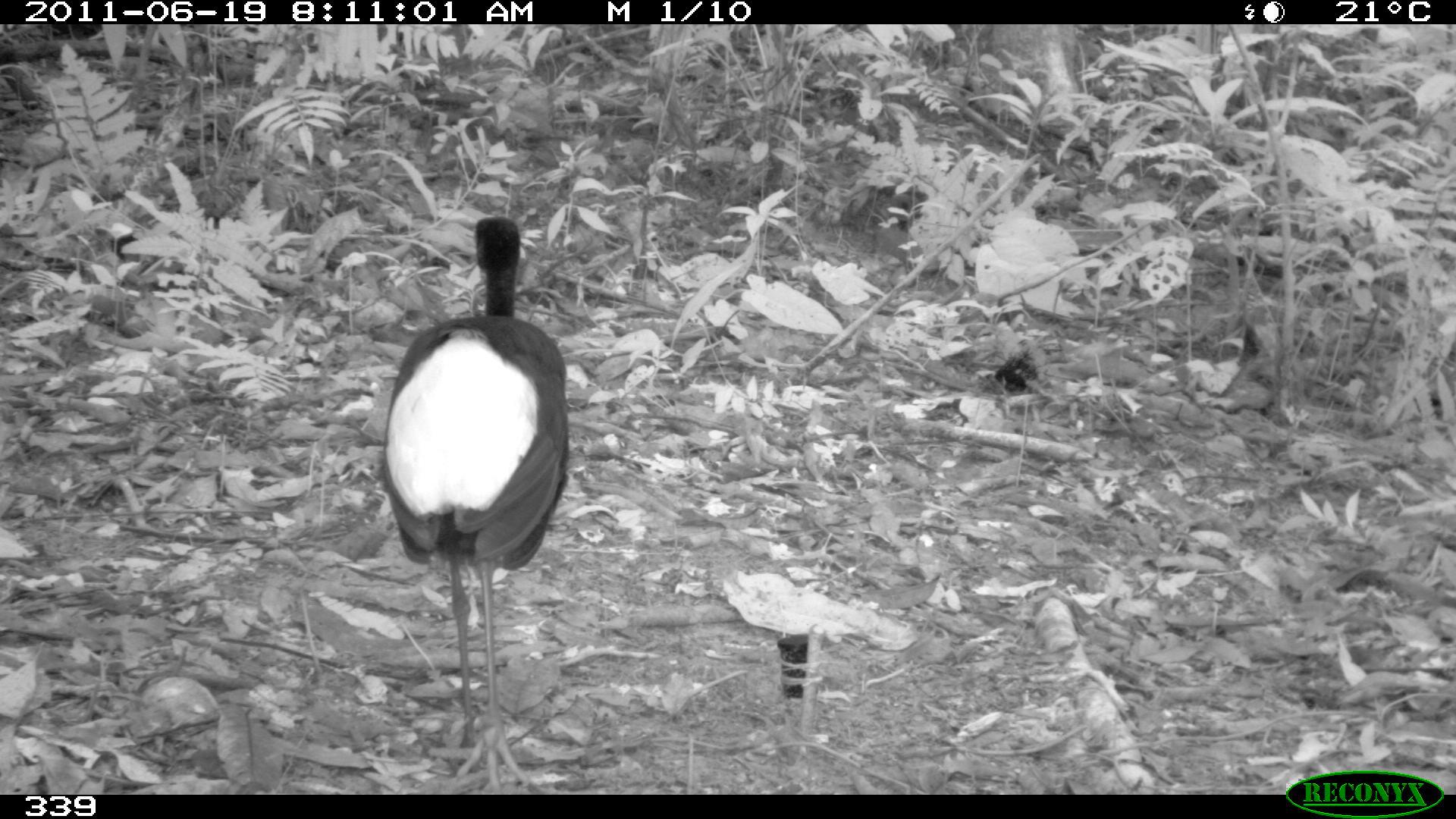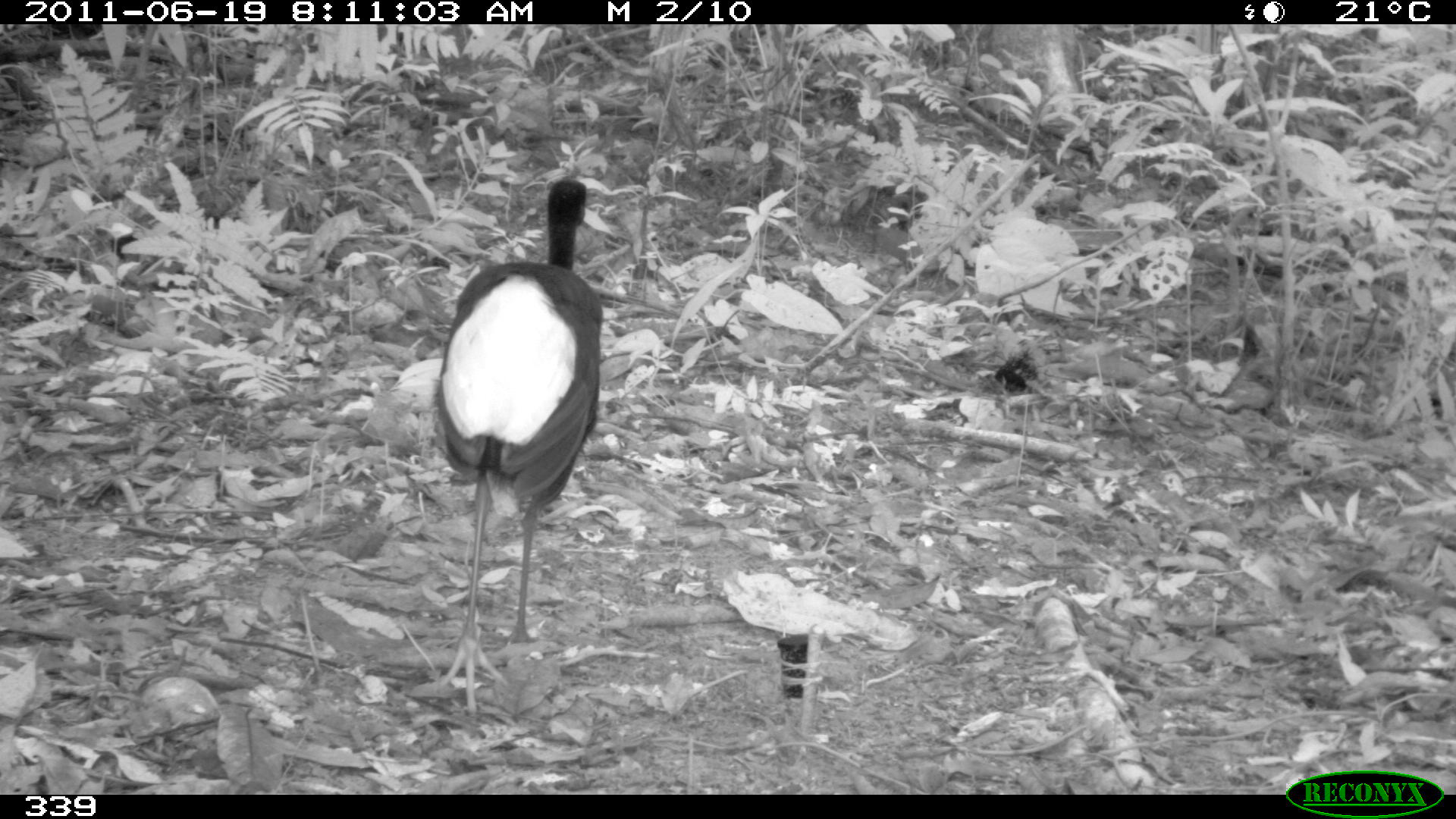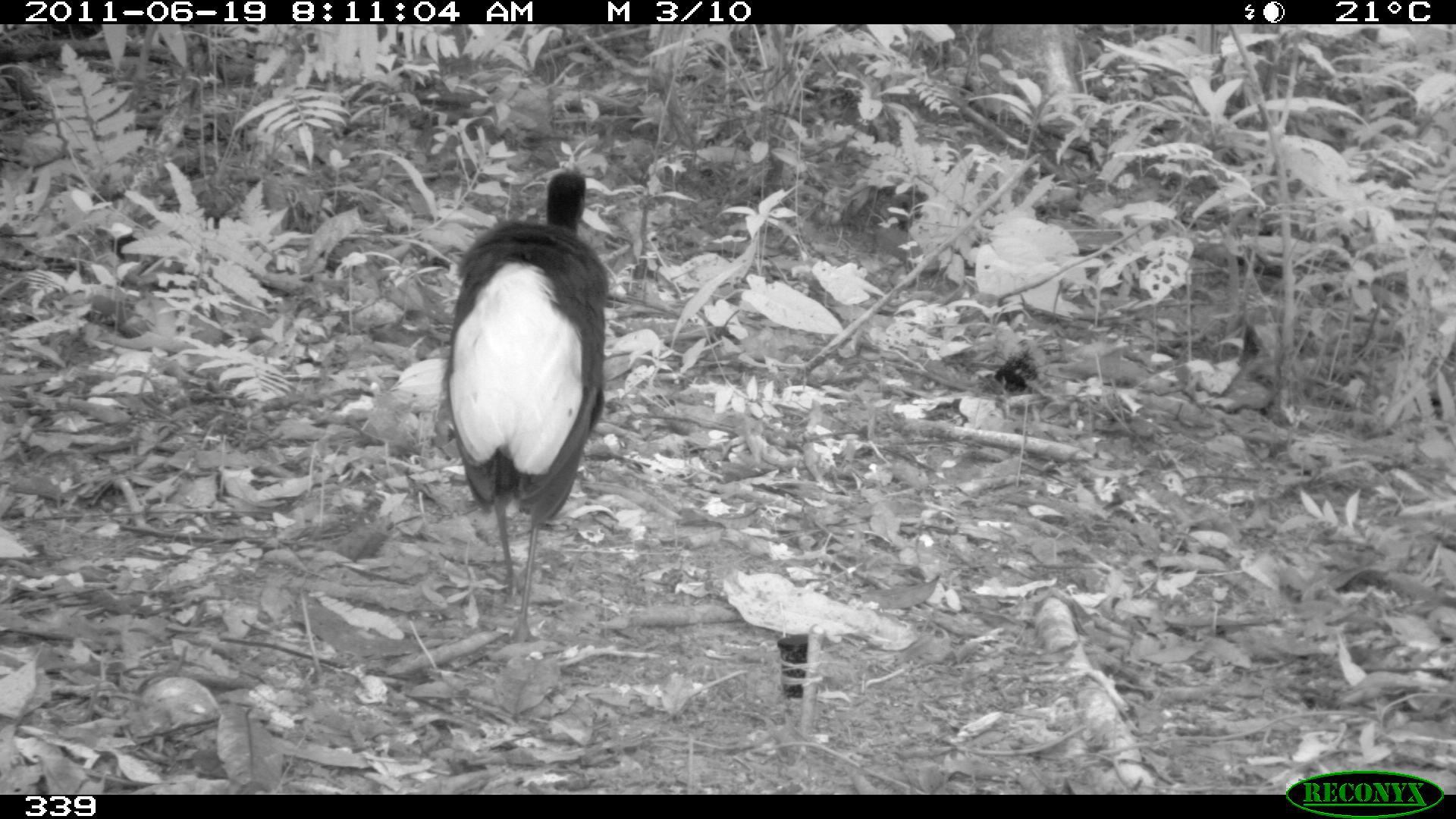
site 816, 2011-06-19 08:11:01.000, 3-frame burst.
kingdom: Animalia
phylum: Chordata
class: Aves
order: Gruiformes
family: Psophiidae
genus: Psophia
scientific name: Psophia leucoptera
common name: pale-winged trumpeter